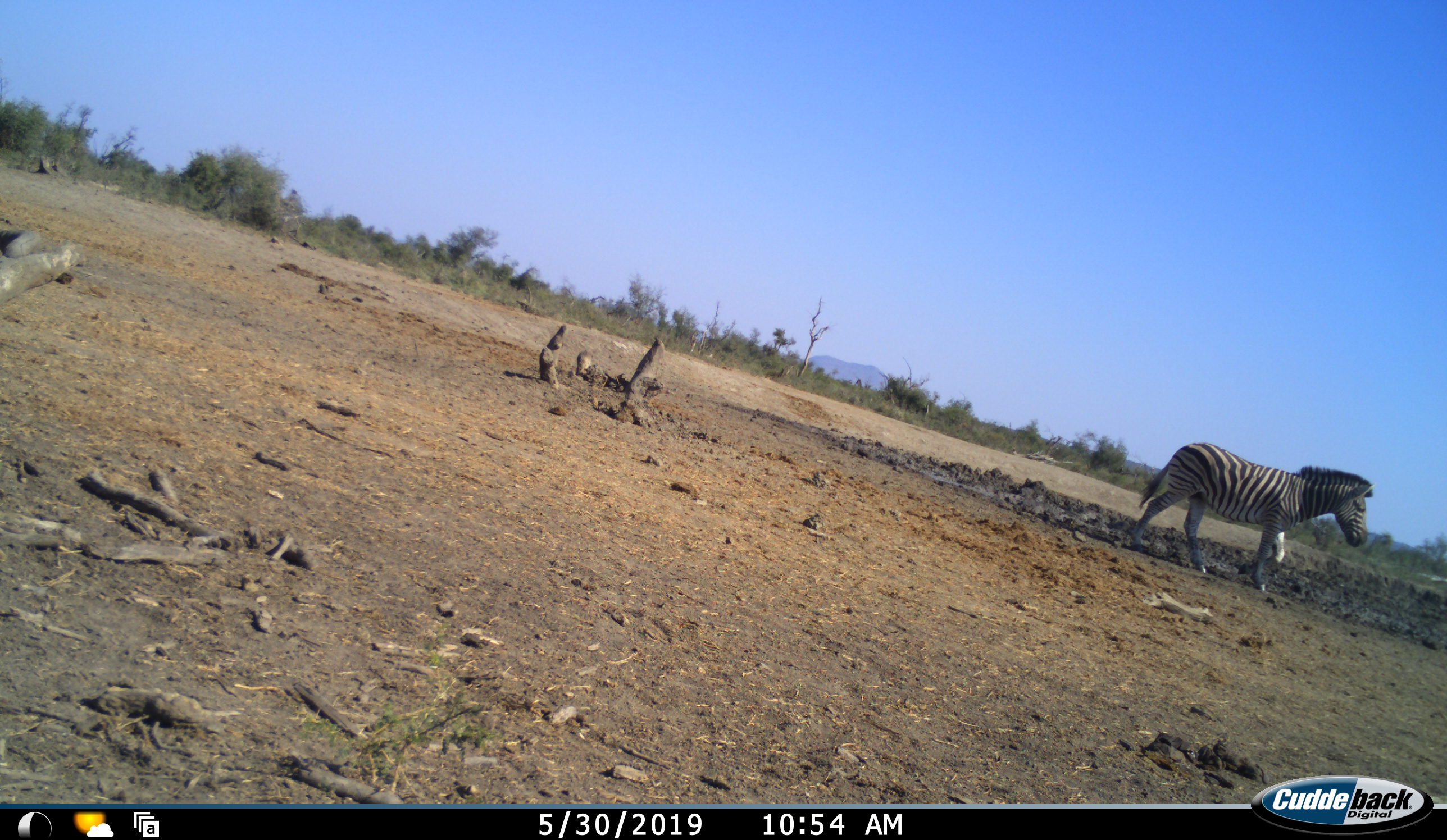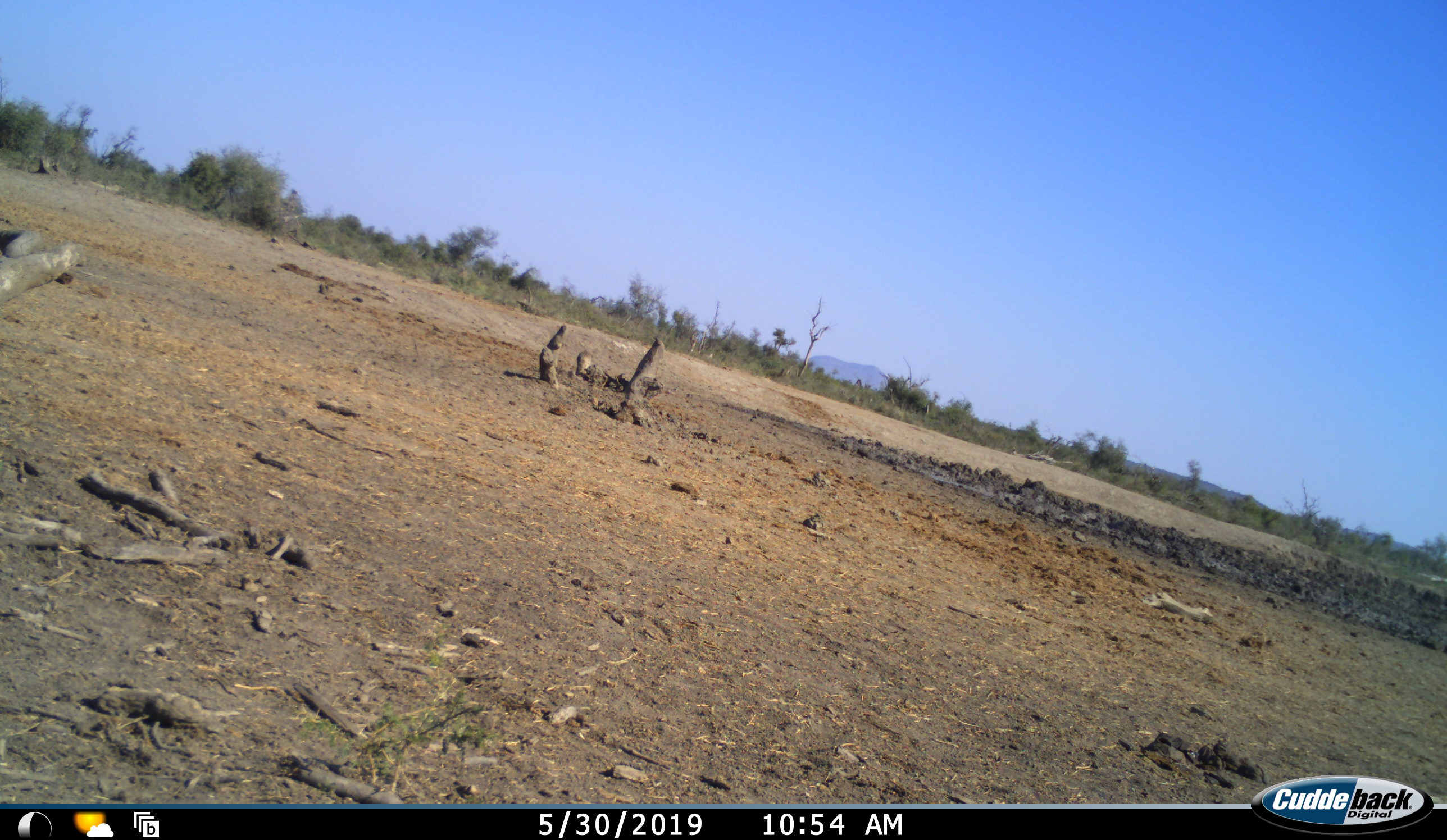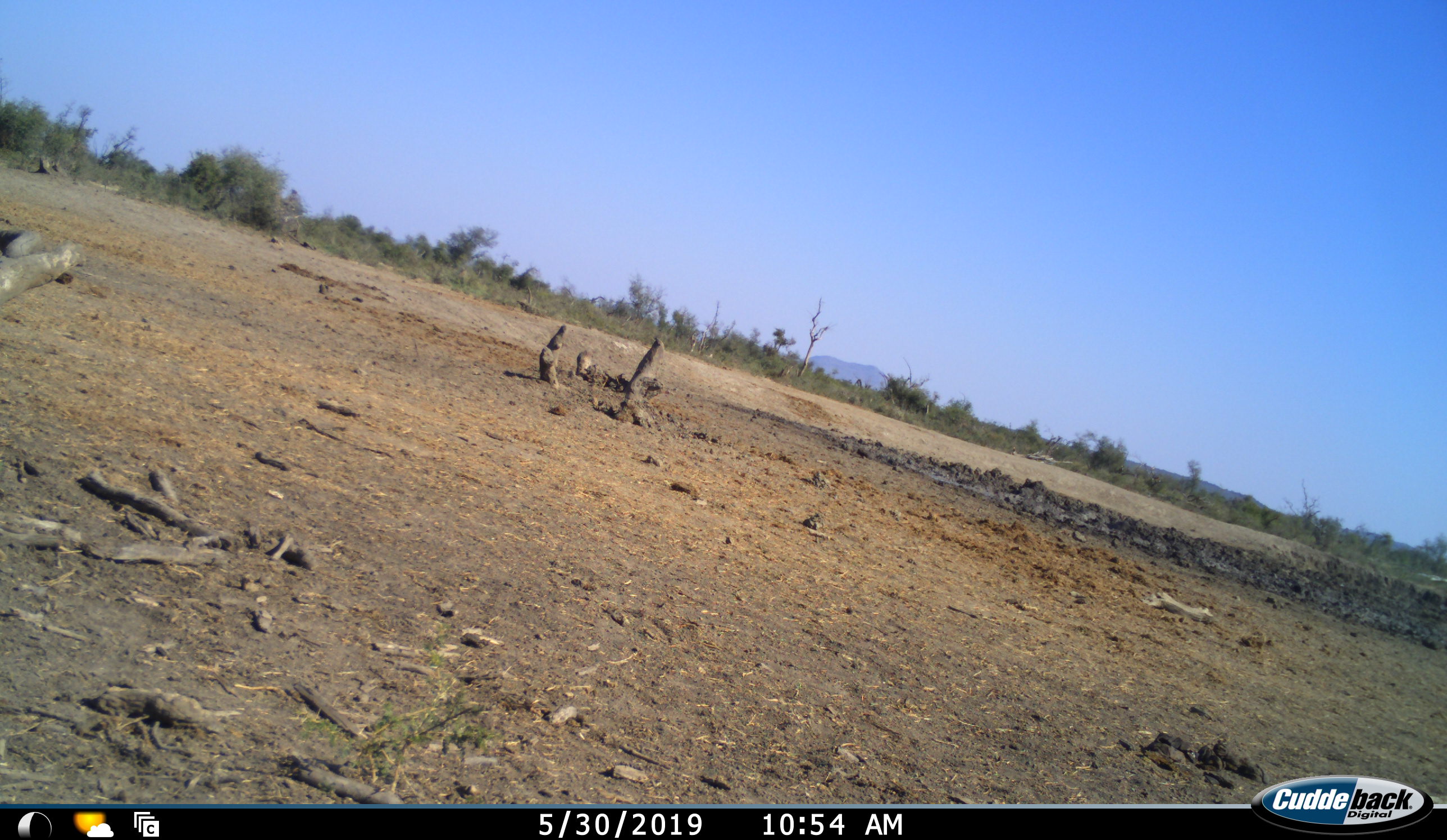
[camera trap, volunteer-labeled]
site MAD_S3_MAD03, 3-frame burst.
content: unidentified animal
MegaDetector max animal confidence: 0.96